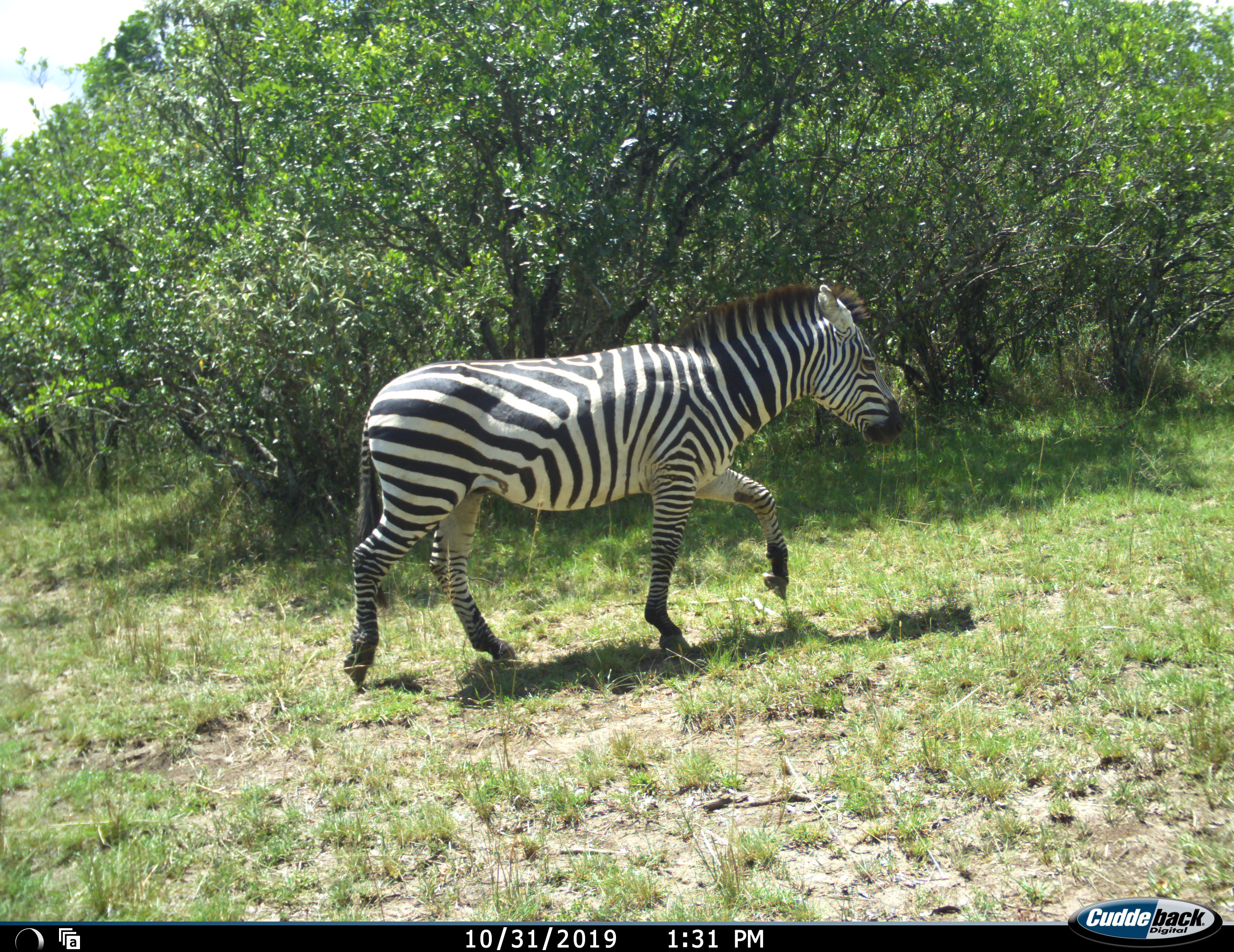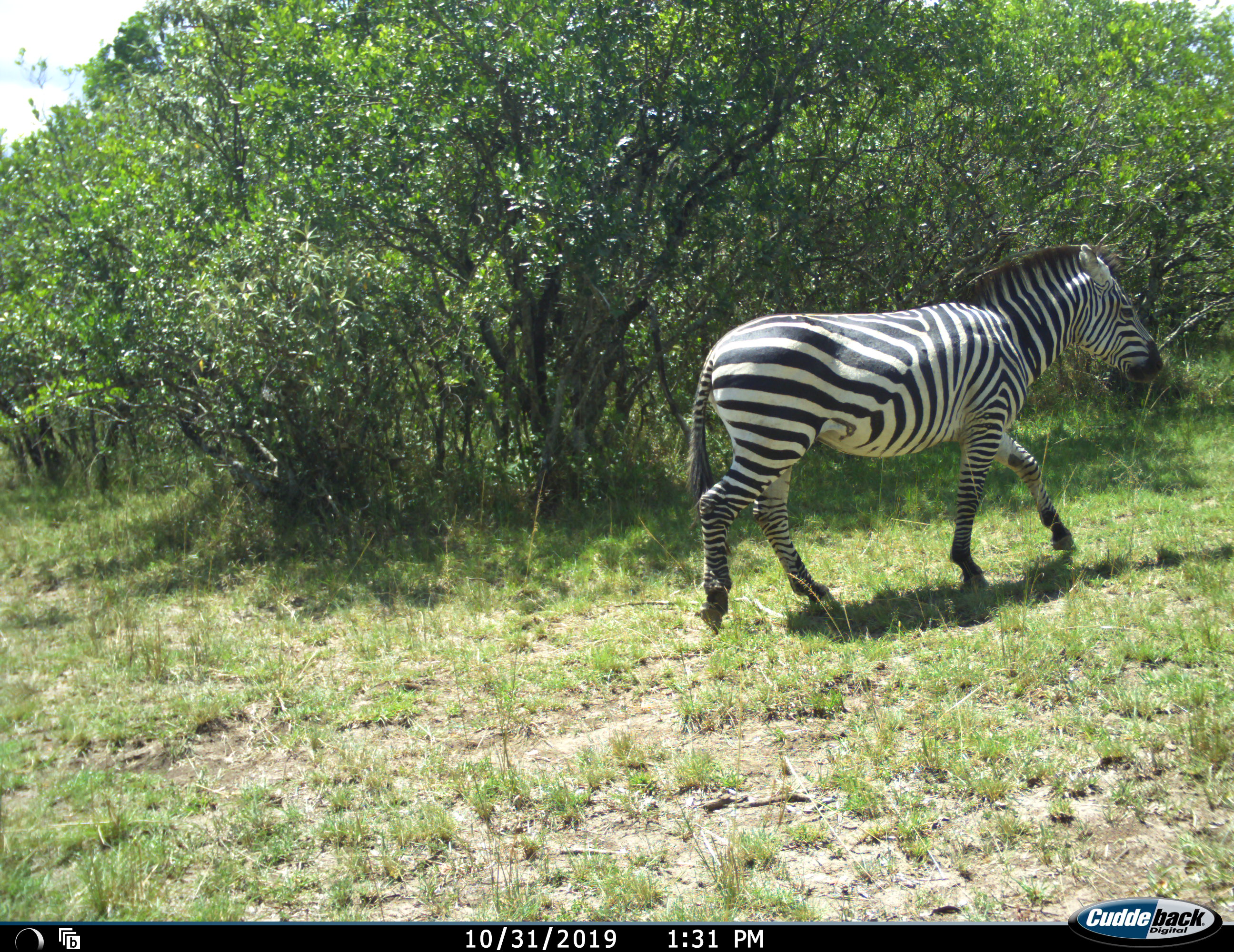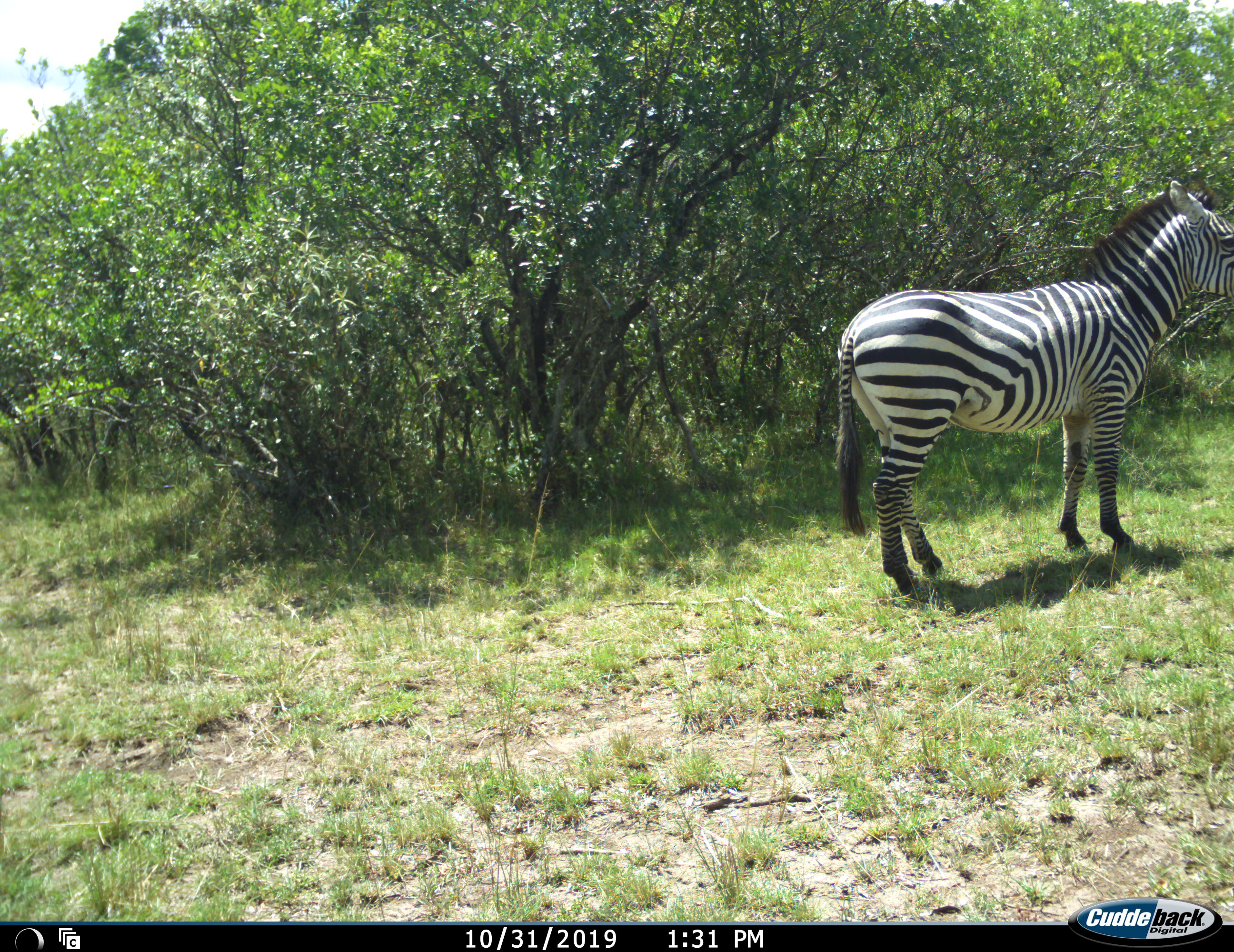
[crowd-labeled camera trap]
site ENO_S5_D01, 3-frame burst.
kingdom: Animalia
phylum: Chordata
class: Mammalia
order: Perissodactyla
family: Equidae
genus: Equus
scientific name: Equus quagga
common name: plains zebra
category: zebraplains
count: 1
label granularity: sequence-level